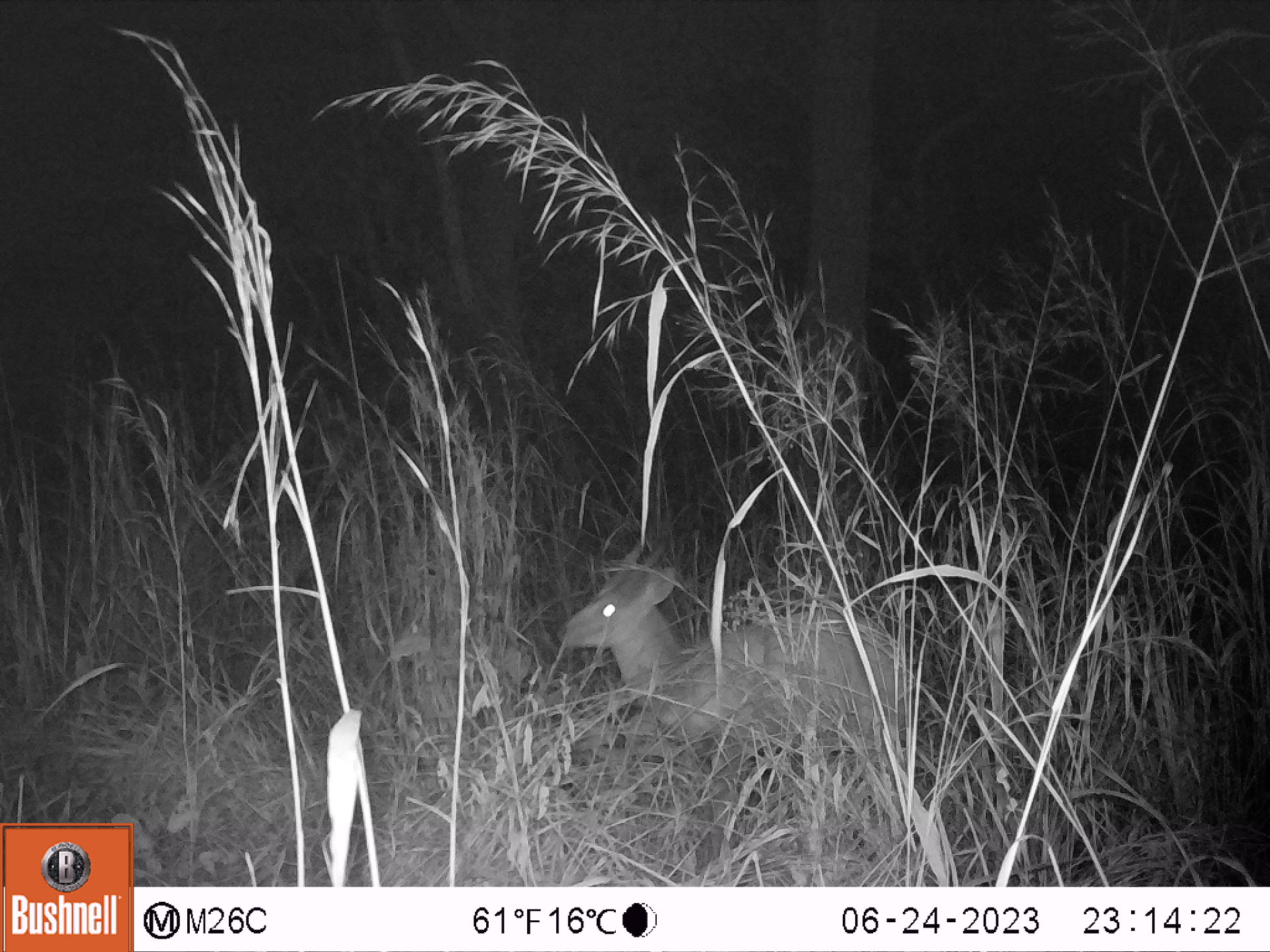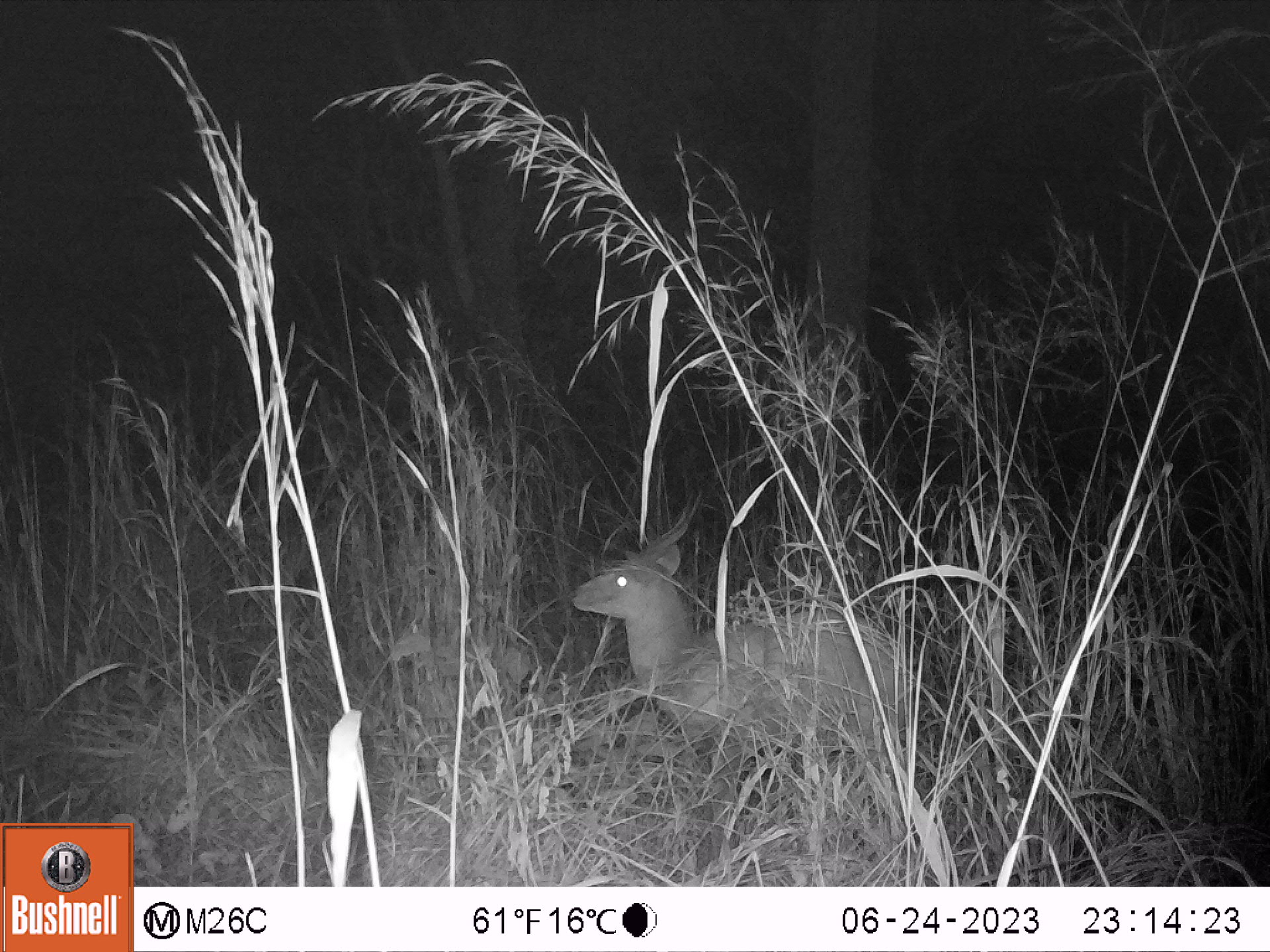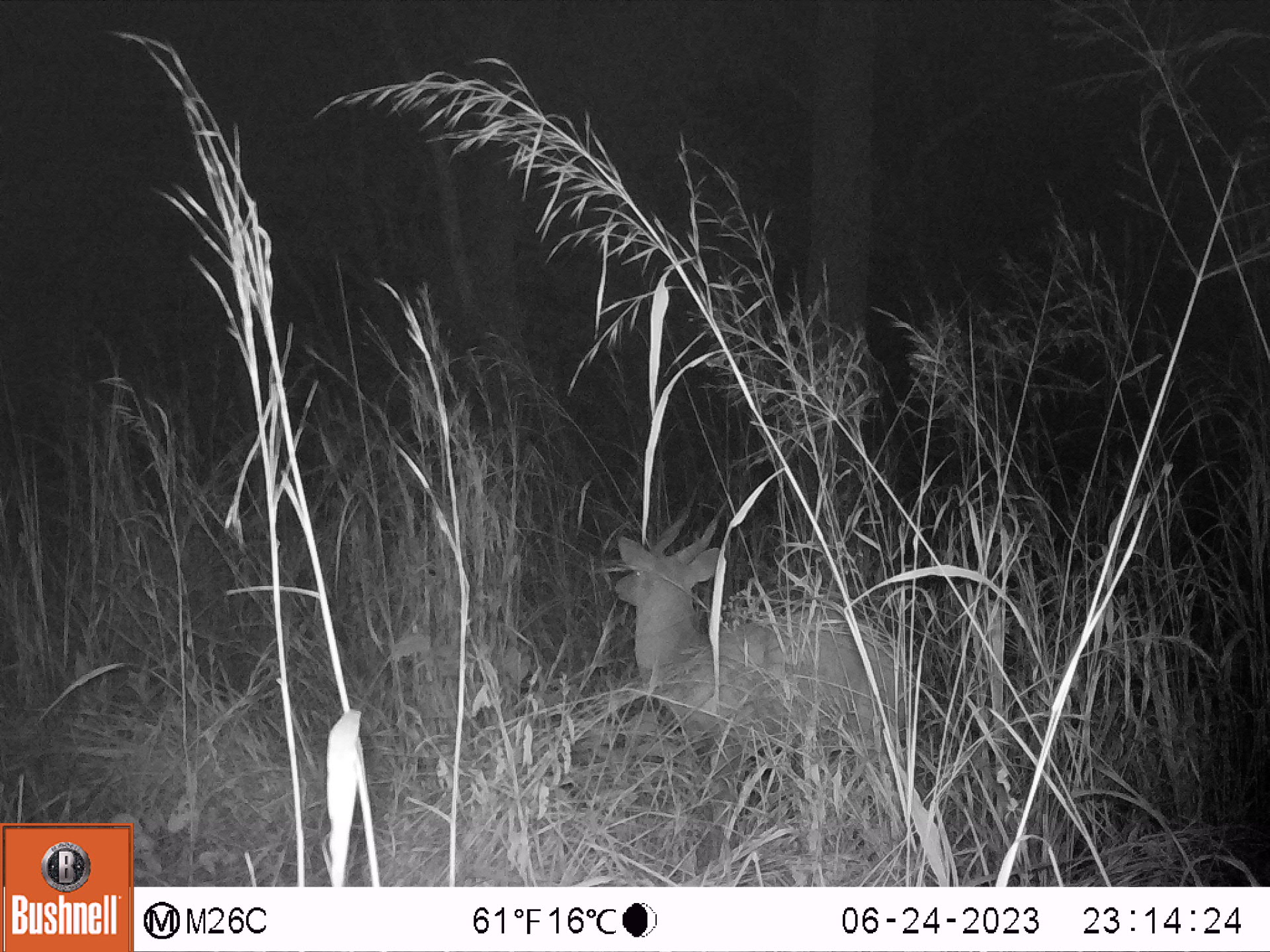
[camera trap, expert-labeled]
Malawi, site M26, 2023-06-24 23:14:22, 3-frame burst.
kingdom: Animalia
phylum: Chordata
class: Mammalia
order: Artiodactyla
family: Bovidae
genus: Tragelaphus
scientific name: Tragelaphus sylvaticus sylvaticus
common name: cape bushbuck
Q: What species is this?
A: Cape bushbuck (Tragelaphus sylvaticus sylvaticus).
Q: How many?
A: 1.